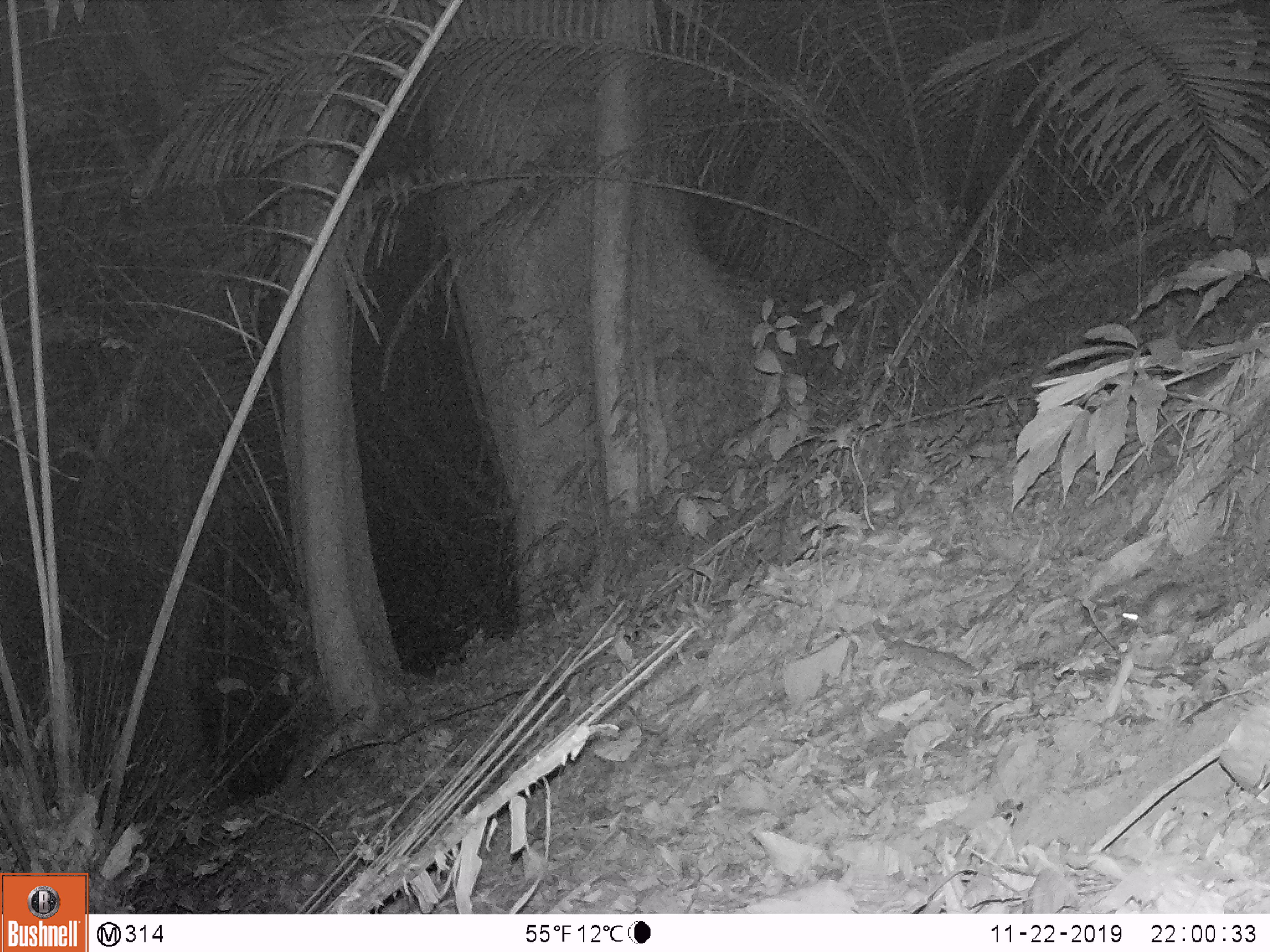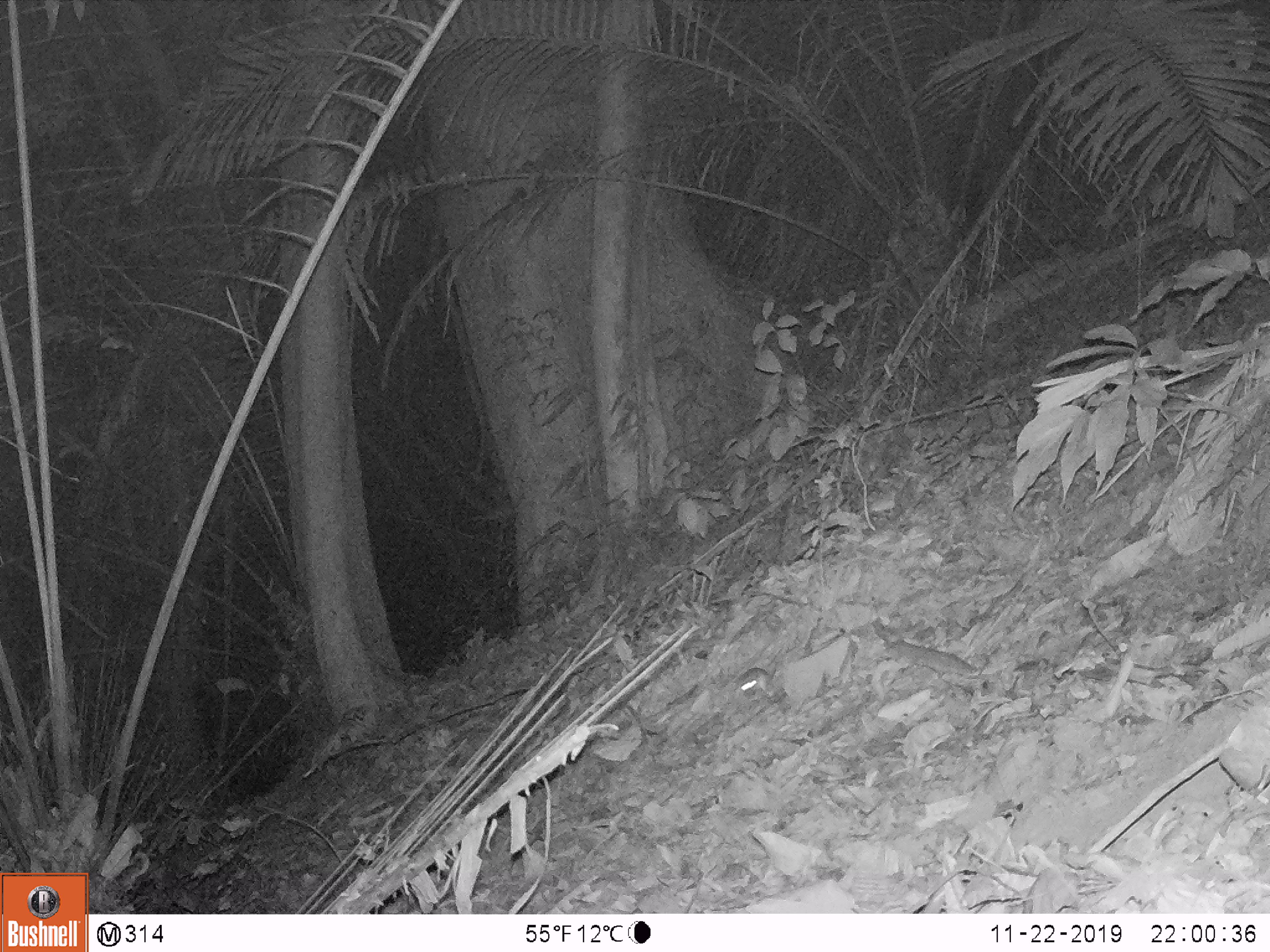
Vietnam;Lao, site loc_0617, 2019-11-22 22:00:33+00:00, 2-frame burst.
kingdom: Animalia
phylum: Chordata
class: Mammalia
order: Rodentia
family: Muridae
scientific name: Muridae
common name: old-world mice and rats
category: unidentified murid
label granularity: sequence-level